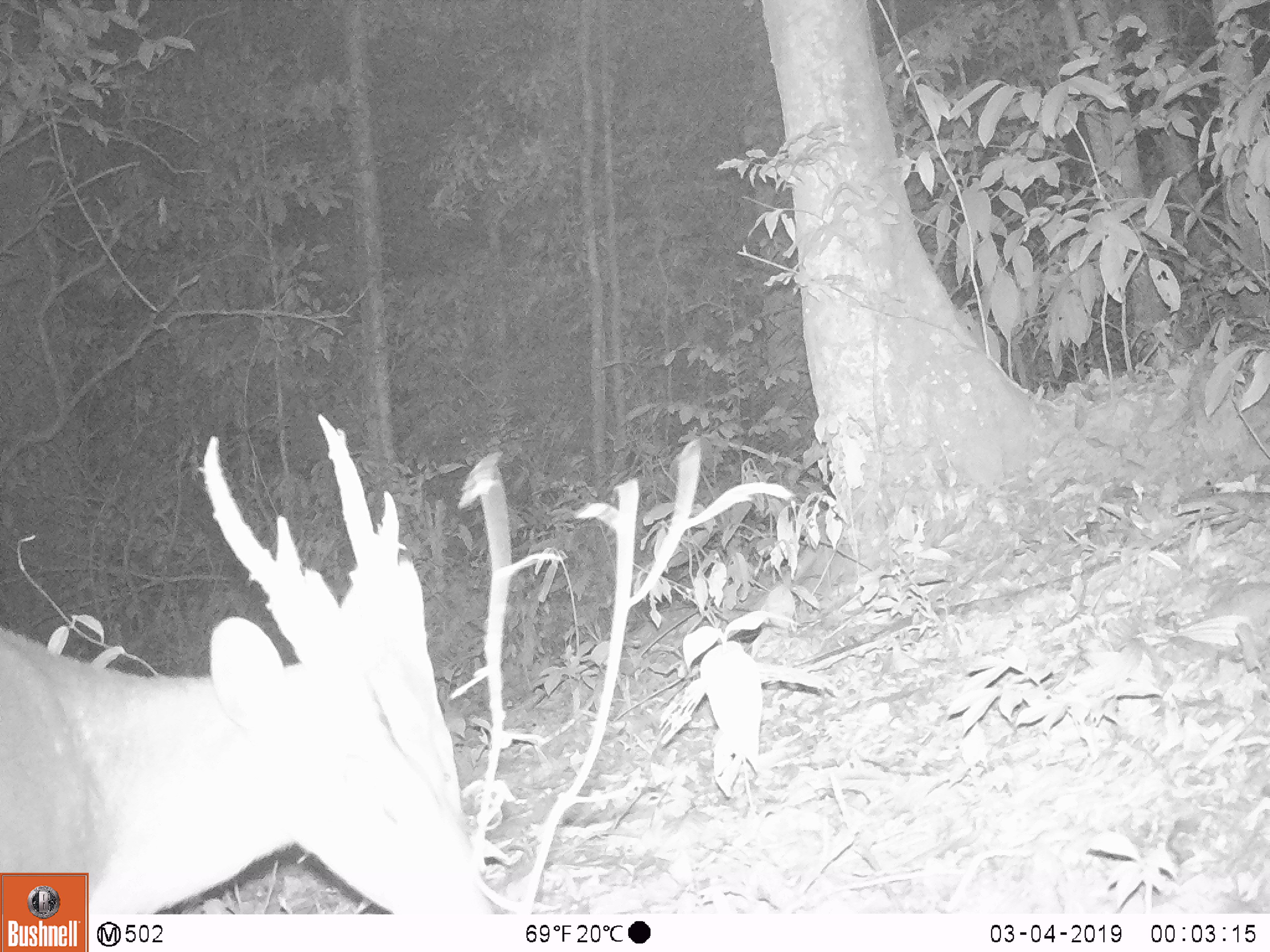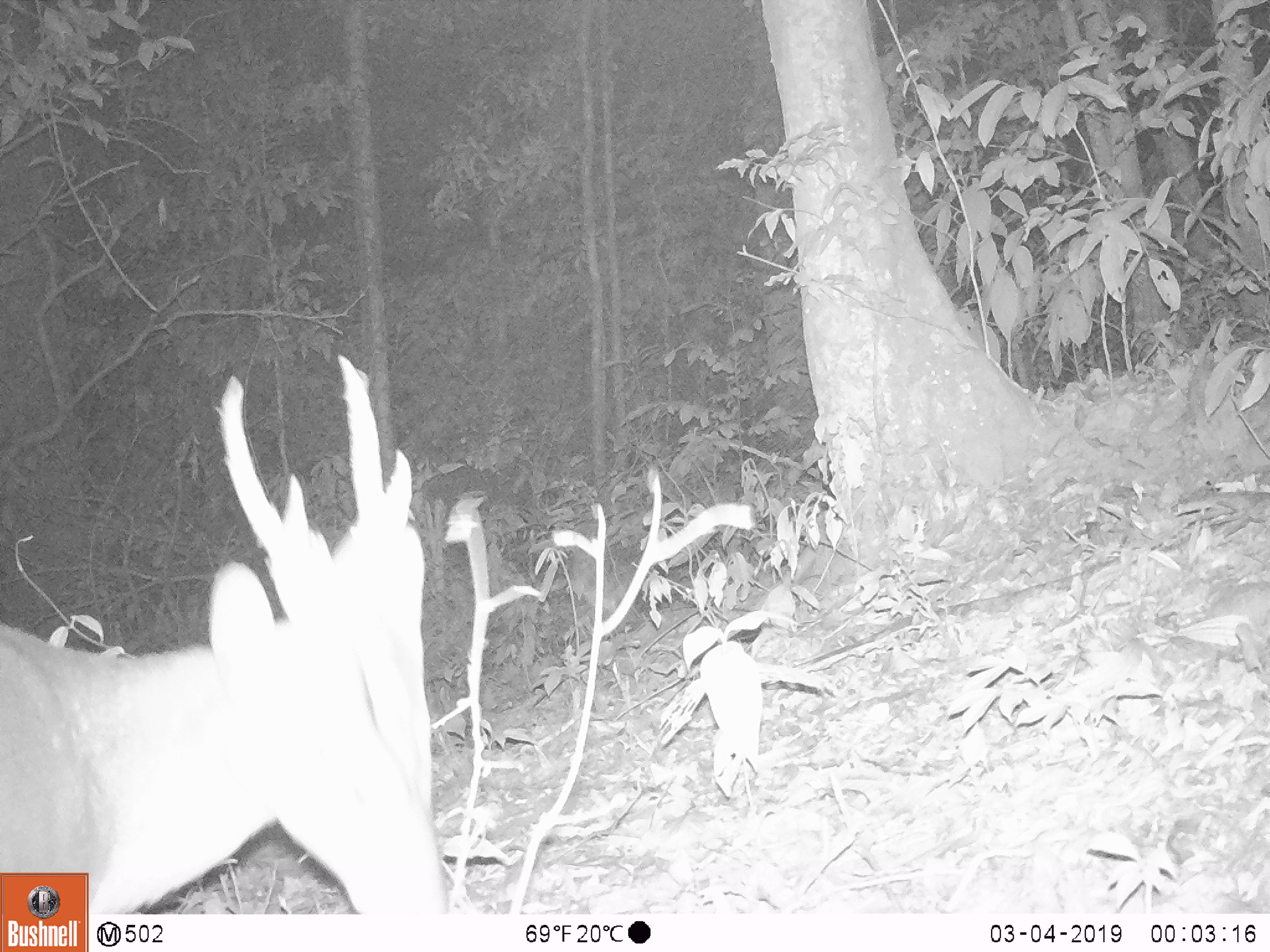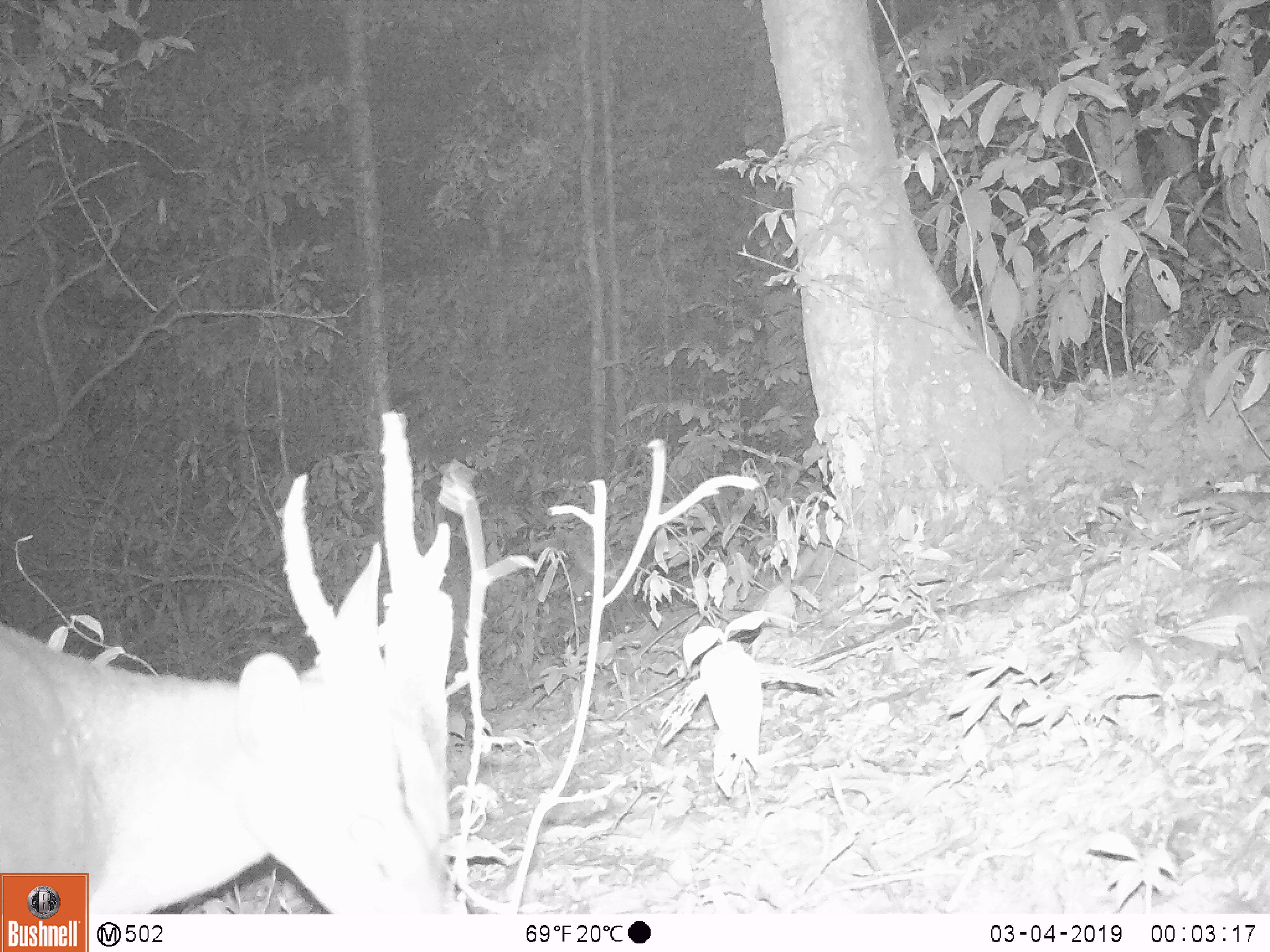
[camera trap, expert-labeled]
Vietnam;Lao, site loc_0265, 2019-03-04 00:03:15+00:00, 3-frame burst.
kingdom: Animalia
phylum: Chordata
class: Mammalia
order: Artiodactyla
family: Cervidae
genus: Muntiacus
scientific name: Muntiacus vuquangensis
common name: large-antlered muntjac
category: large antlered muntjac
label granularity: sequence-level